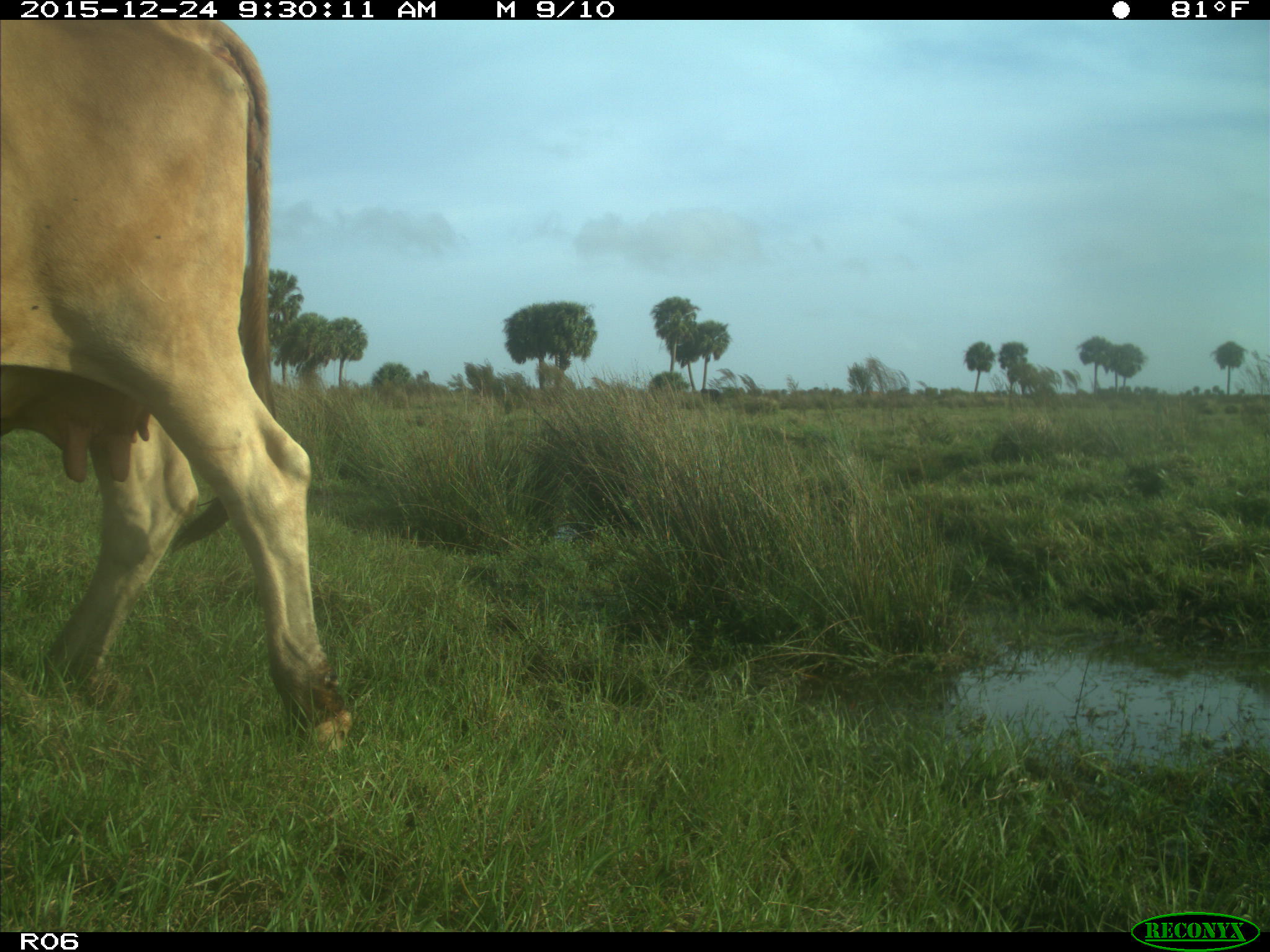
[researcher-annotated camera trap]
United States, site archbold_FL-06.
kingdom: Animalia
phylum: Chordata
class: Mammalia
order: Artiodactyla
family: Bovidae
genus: Bos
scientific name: Bos taurus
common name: domestic cow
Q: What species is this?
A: Bos taurus (domestic cow).